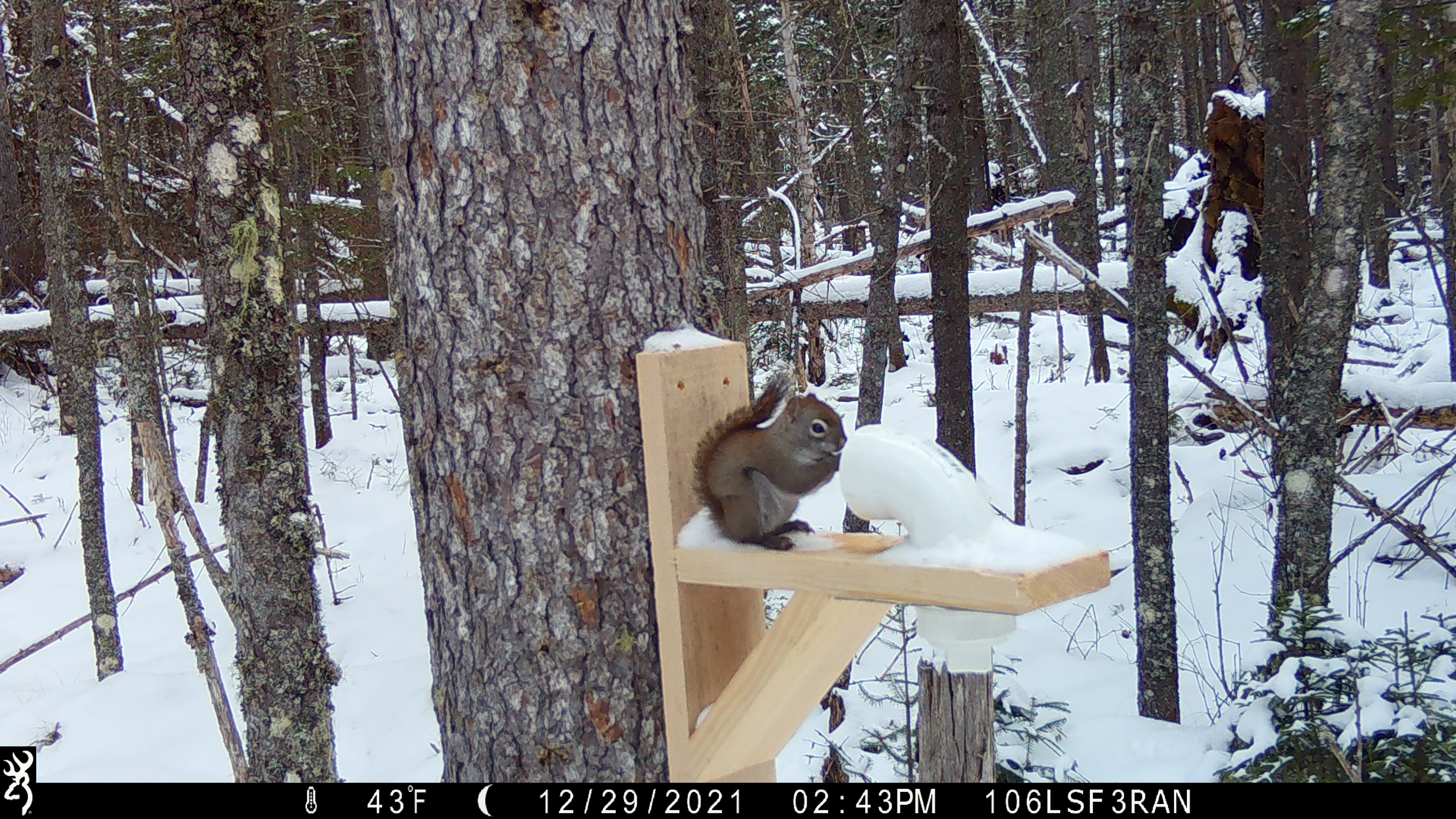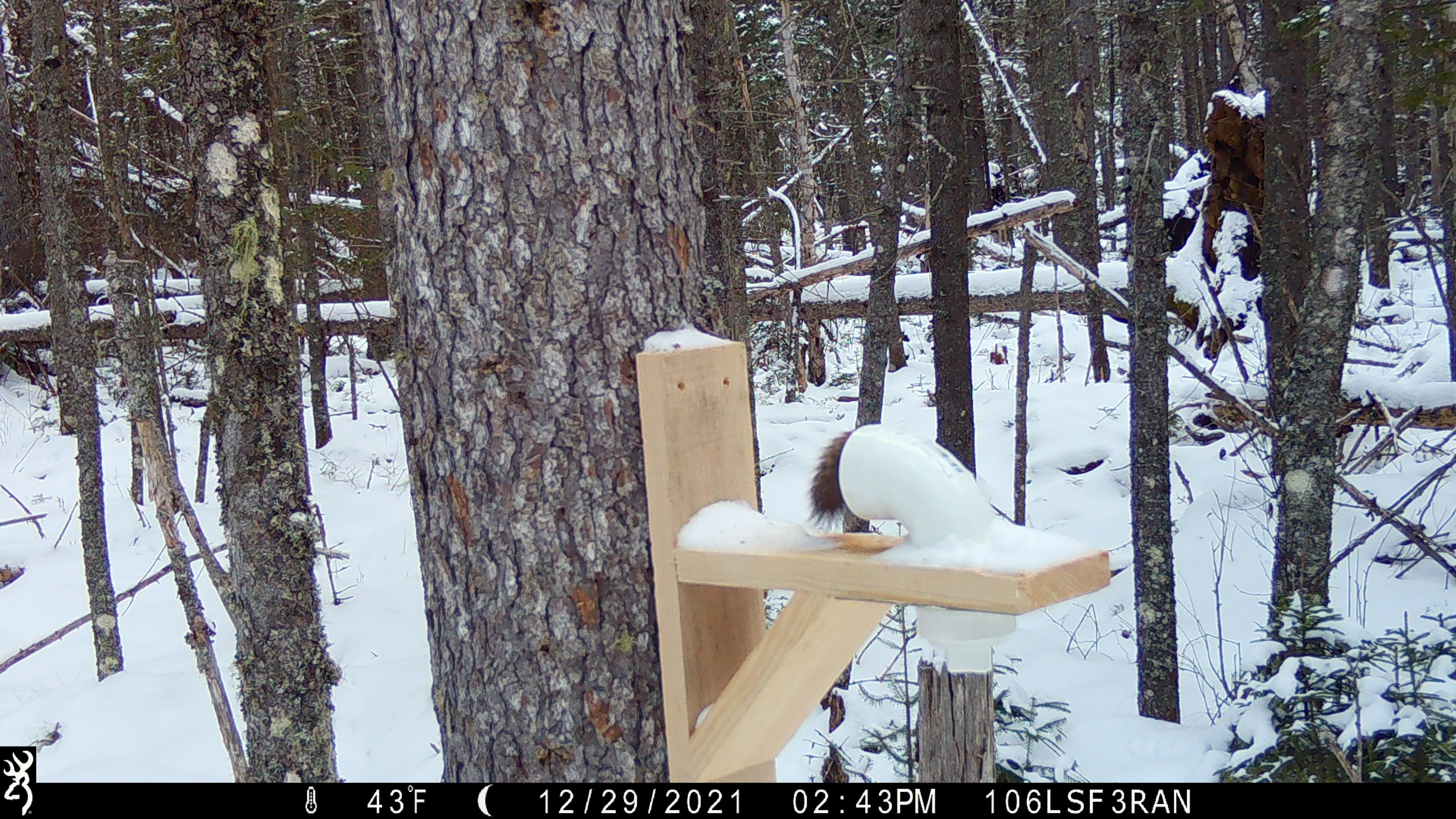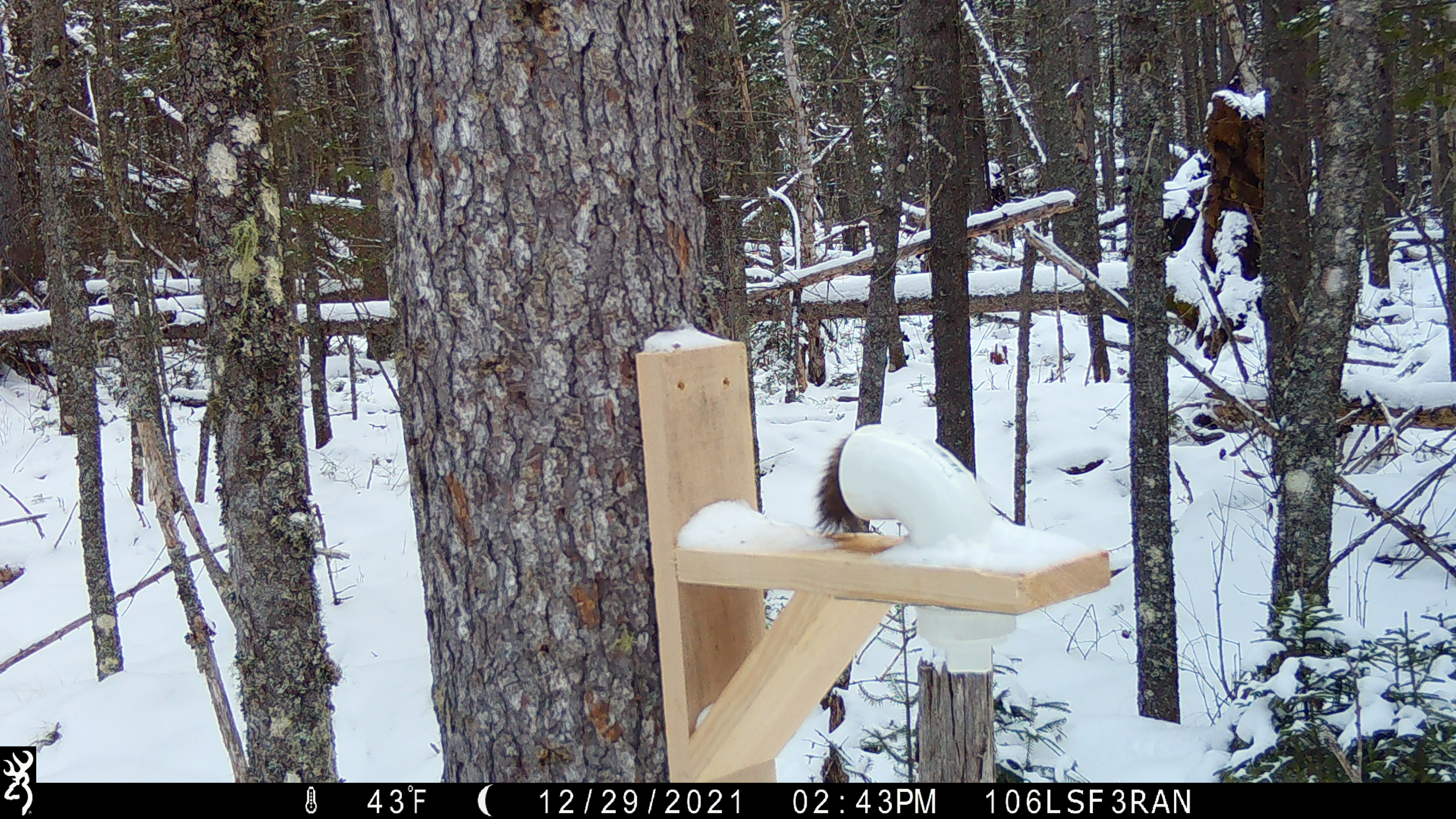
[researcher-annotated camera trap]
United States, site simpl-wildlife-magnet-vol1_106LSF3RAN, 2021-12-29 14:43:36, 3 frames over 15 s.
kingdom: Animalia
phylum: Chordata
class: Mammalia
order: Rodentia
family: Sciuridae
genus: Tamiasciurus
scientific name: Tamiasciurus hudsonicus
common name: red squirrel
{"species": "red squirrel (Tamiasciurus hudsonicus)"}